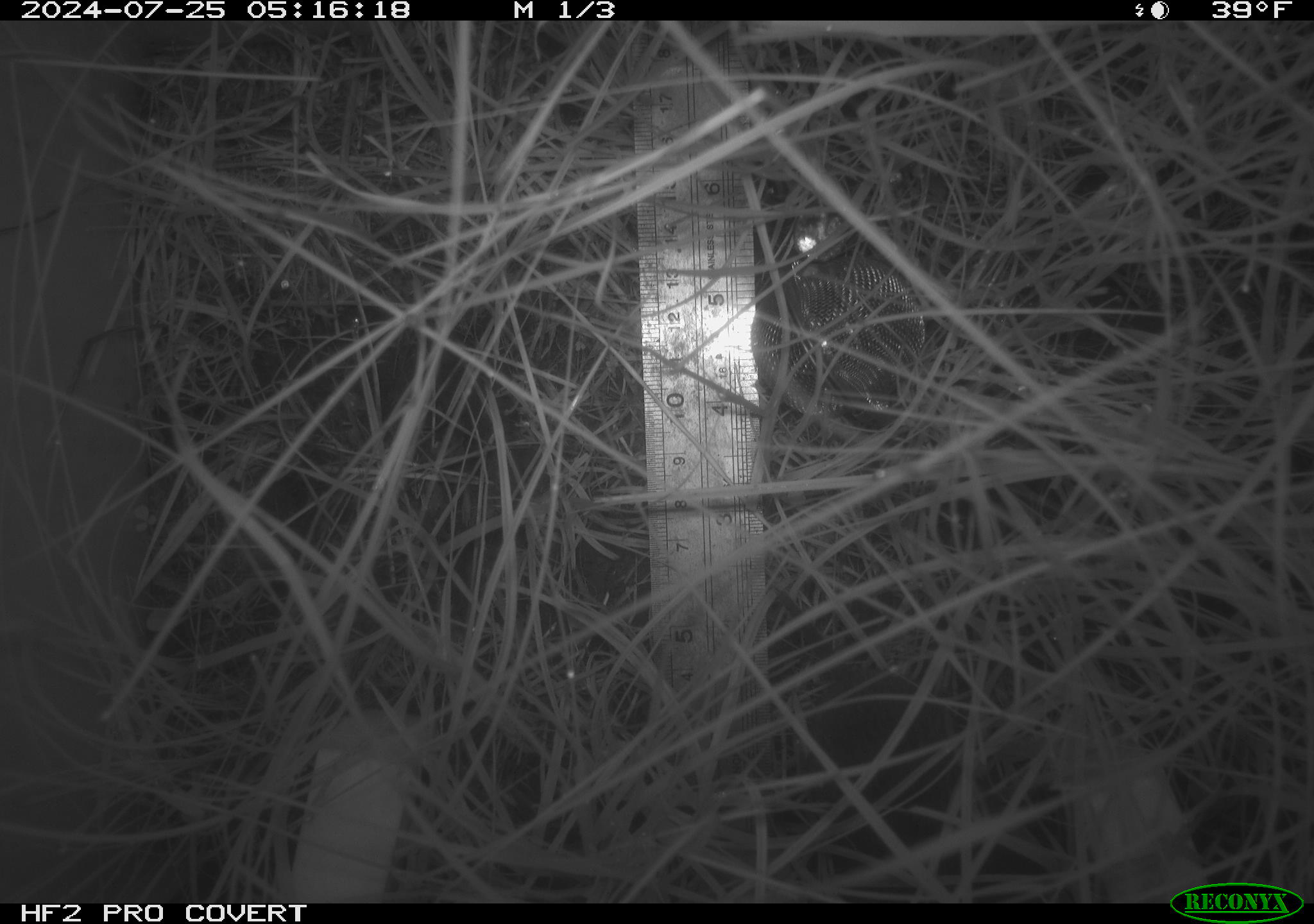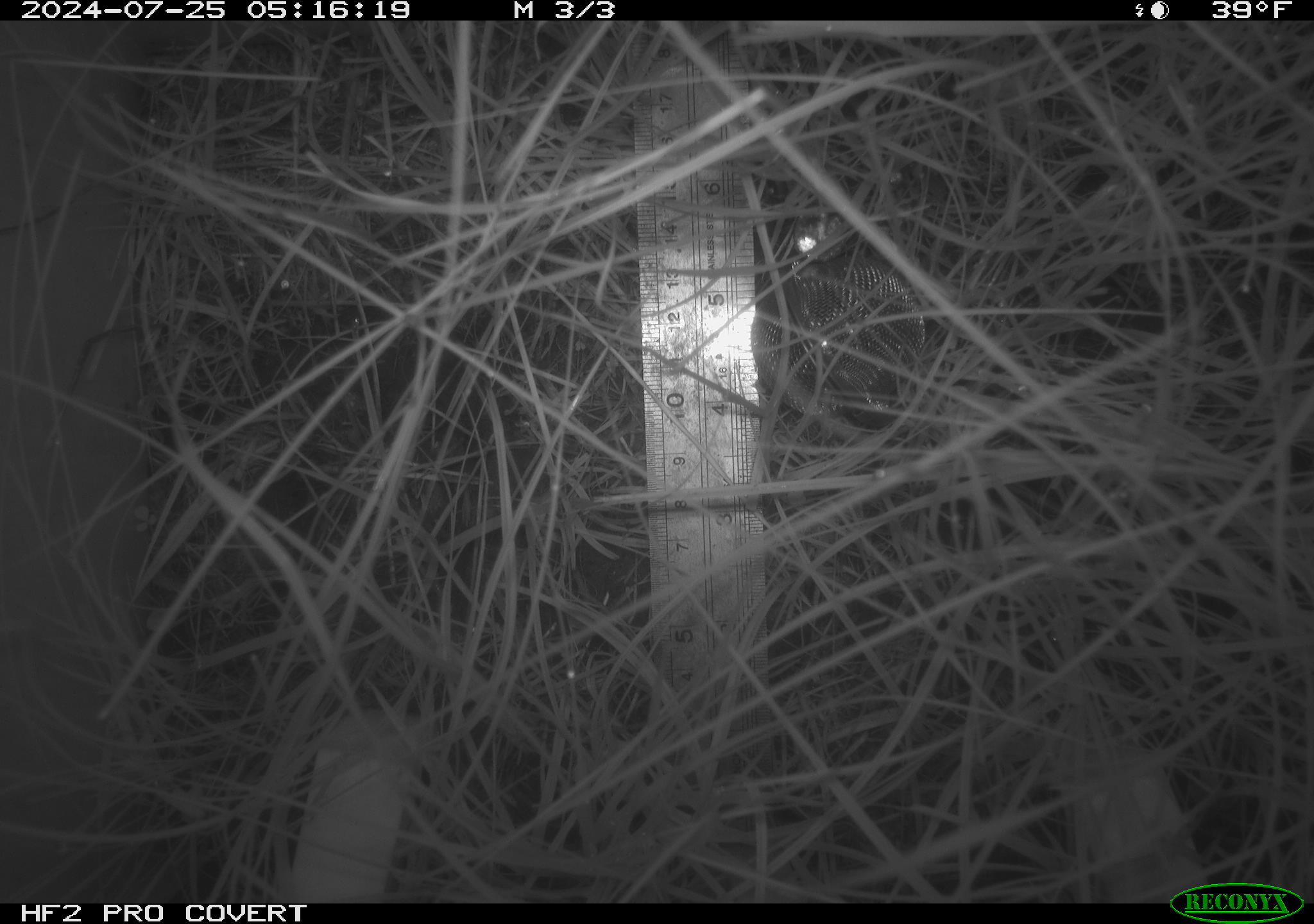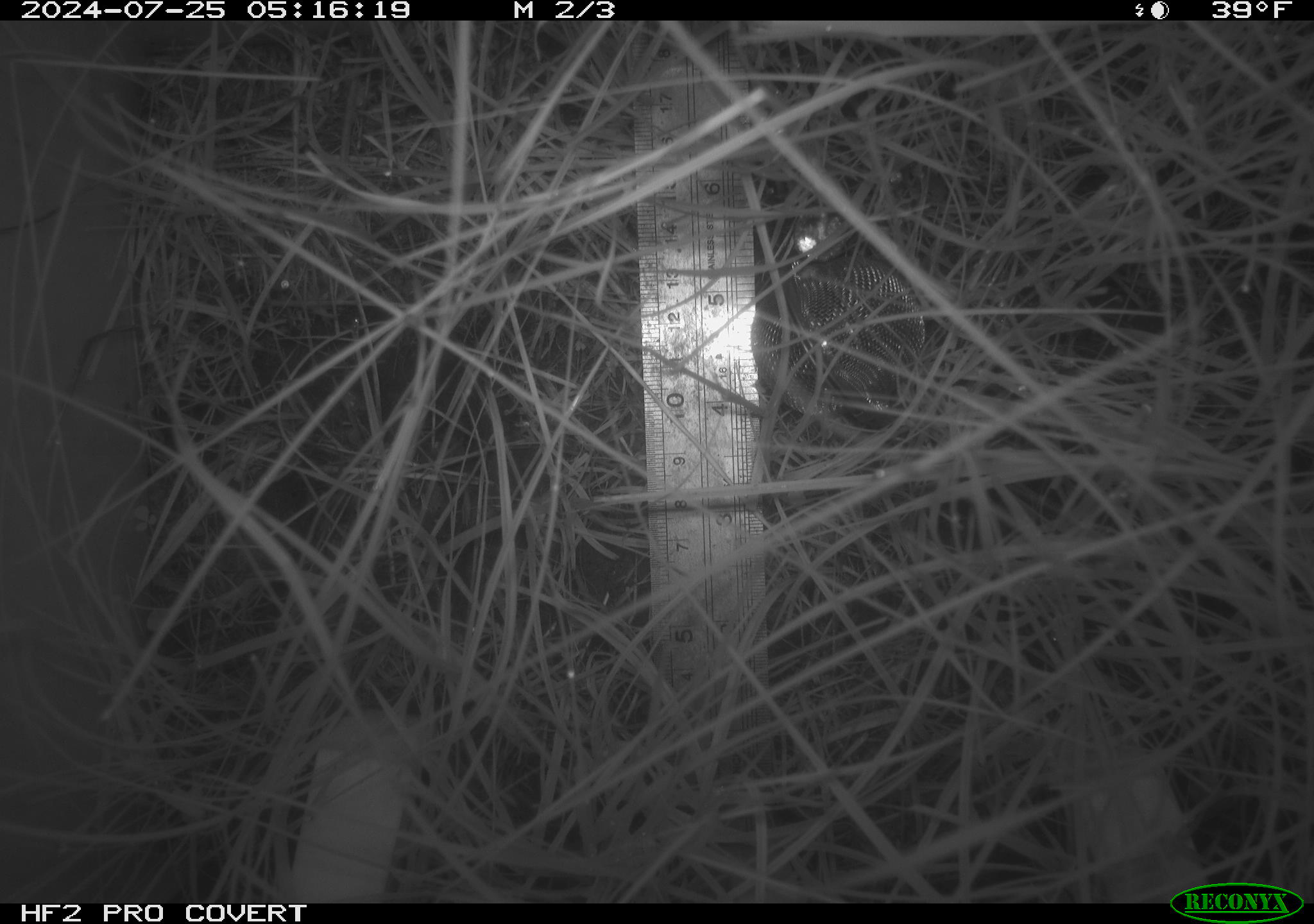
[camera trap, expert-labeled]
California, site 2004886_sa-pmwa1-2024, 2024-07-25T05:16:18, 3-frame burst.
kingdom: Animalia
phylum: Chordata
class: Mammalia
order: Eulipotyphla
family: Soricidae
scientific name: Soricidae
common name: shrews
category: soricidae family